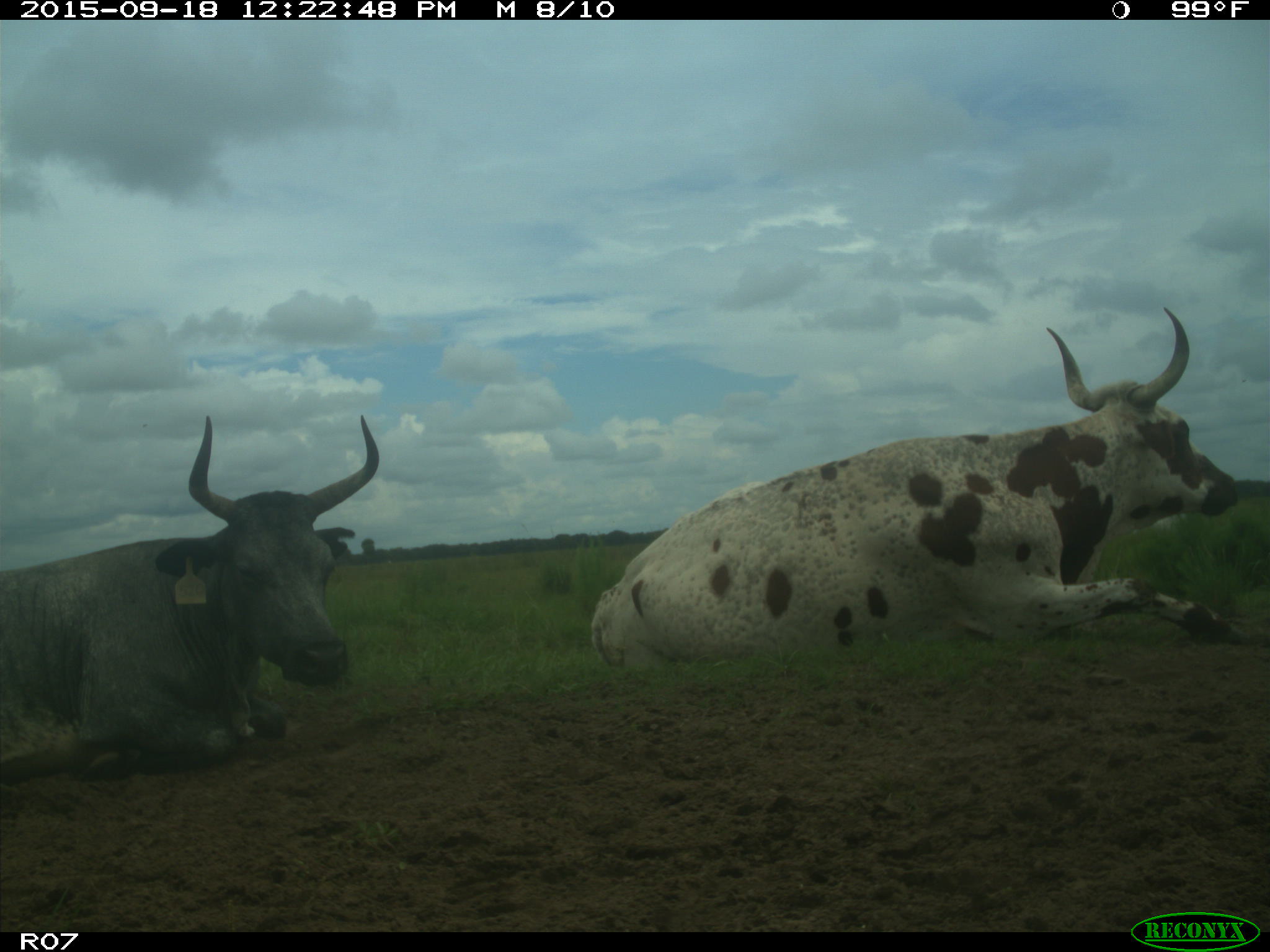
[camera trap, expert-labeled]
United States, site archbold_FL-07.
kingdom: Animalia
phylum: Chordata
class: Mammalia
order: Artiodactyla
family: Bovidae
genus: Bos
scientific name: Bos taurus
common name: domestic cow